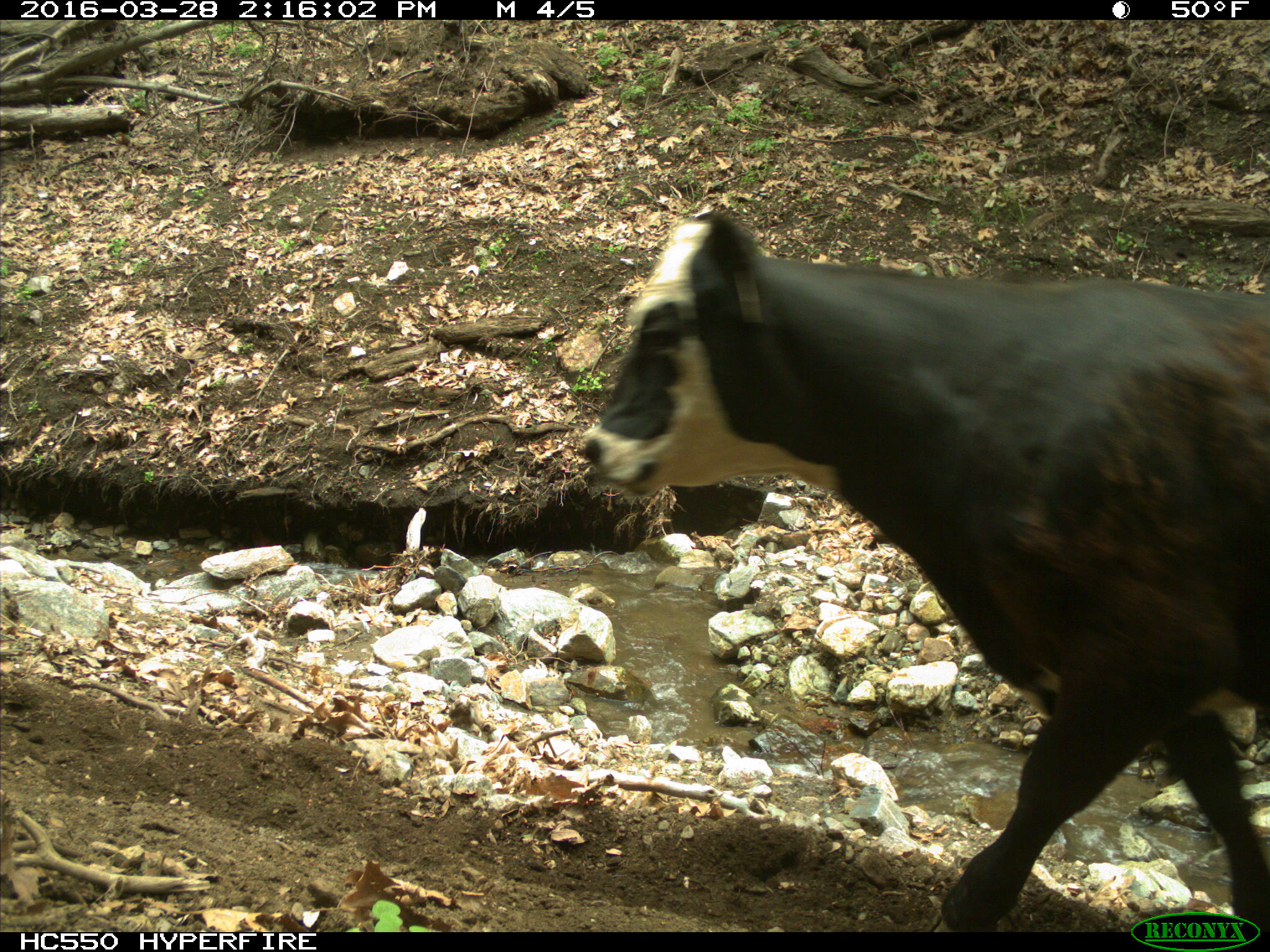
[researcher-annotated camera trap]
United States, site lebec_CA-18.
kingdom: Animalia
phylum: Chordata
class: Mammalia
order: Artiodactyla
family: Bovidae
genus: Bos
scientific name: Bos taurus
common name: domestic cow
Bos taurus (domestic cow).